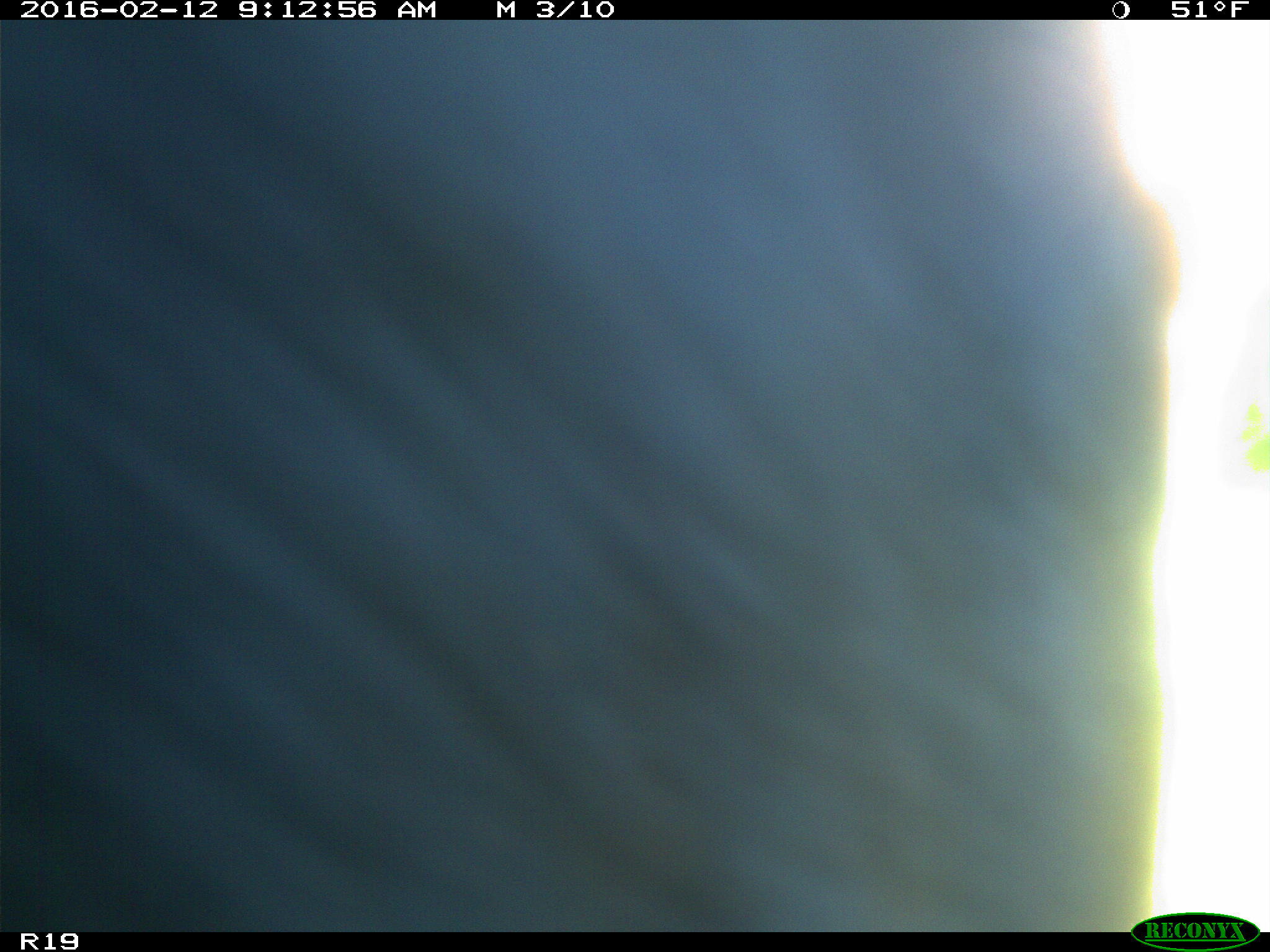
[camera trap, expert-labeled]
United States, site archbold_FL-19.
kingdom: Animalia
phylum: Chordata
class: Mammalia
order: Artiodactyla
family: Bovidae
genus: Bos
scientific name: Bos taurus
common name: domestic cow